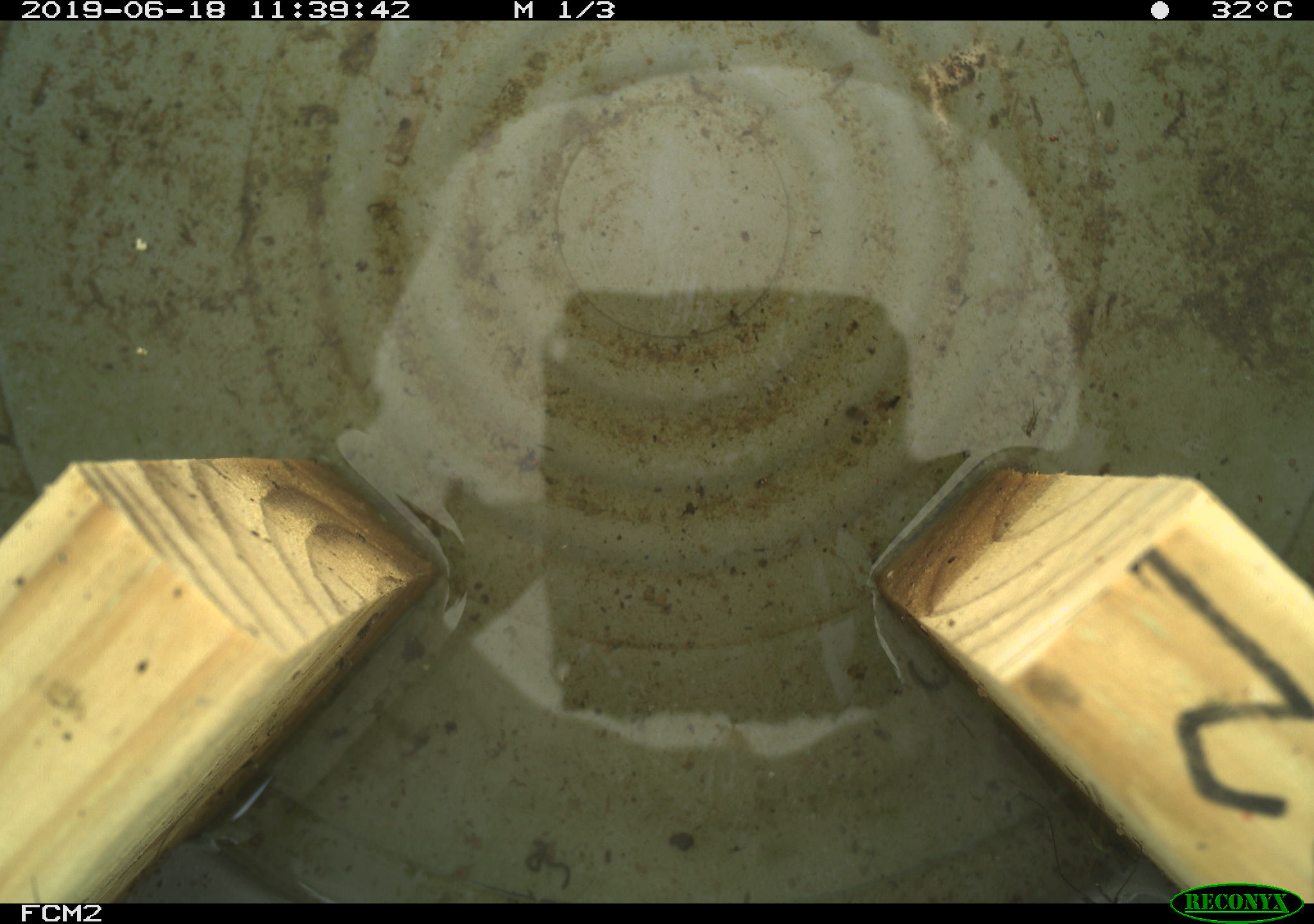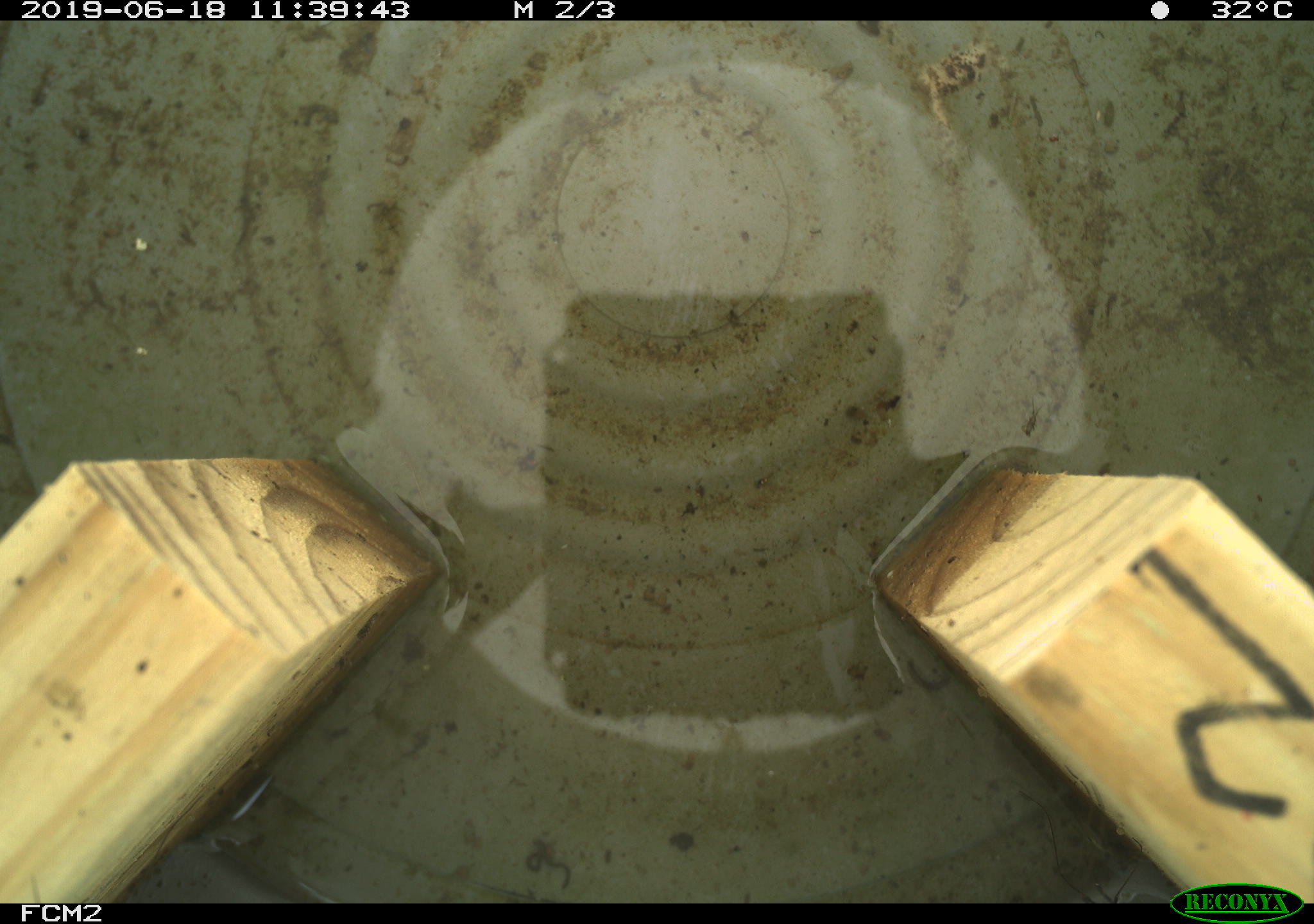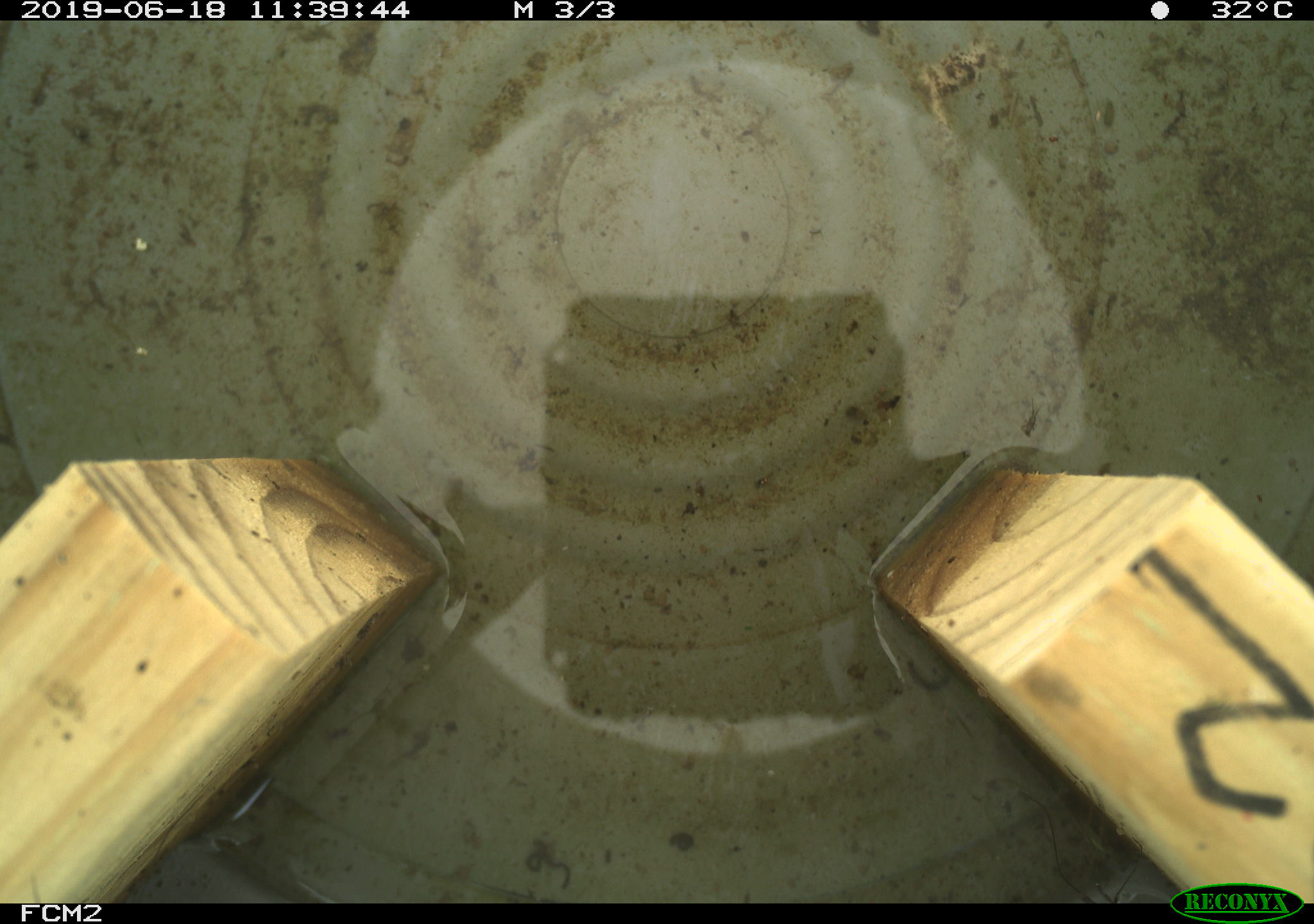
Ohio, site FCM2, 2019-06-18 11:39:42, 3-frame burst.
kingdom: Animalia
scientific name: Animalia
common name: animal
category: invertebrate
Invertebrate (animal) (Animalia).